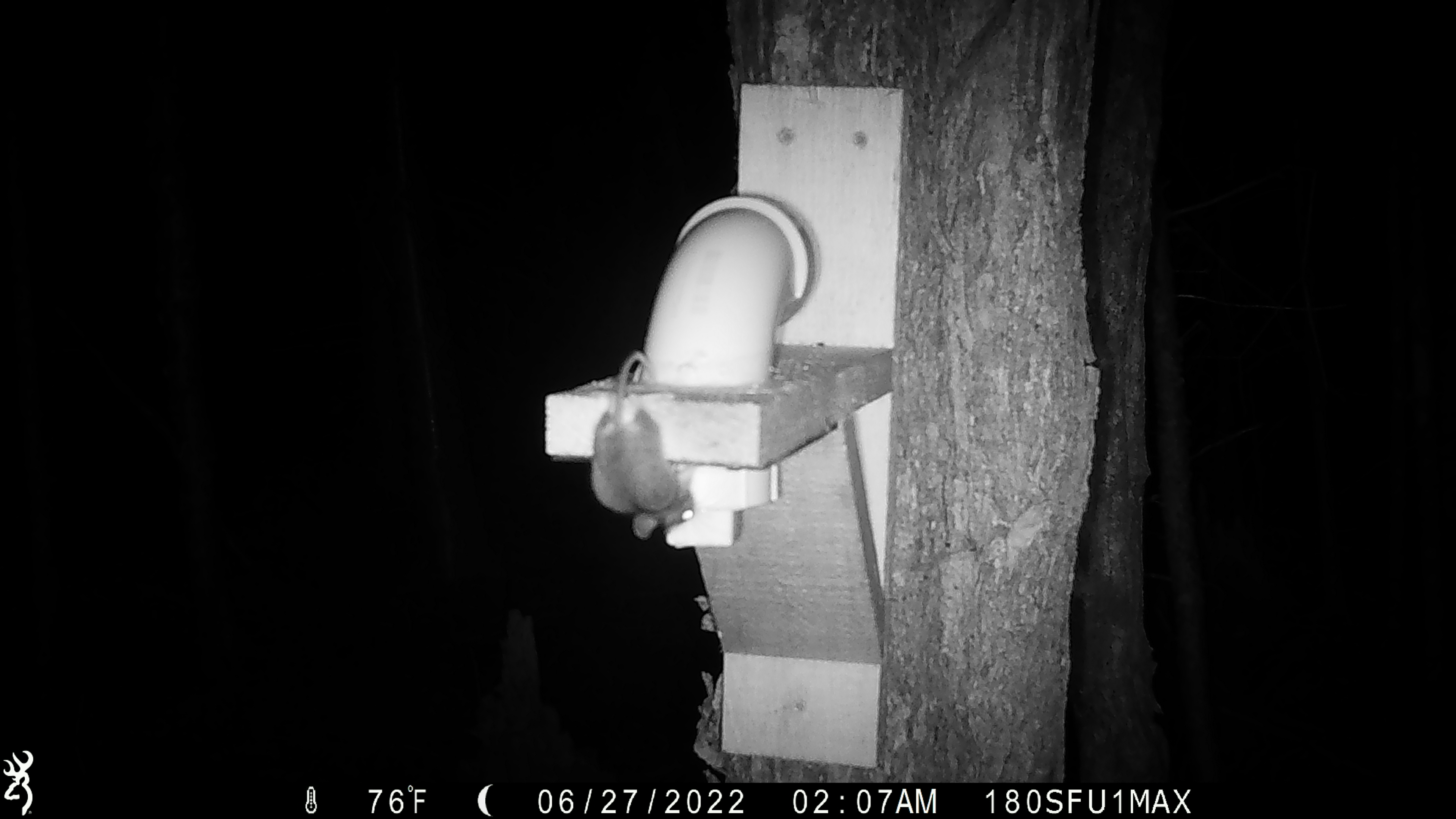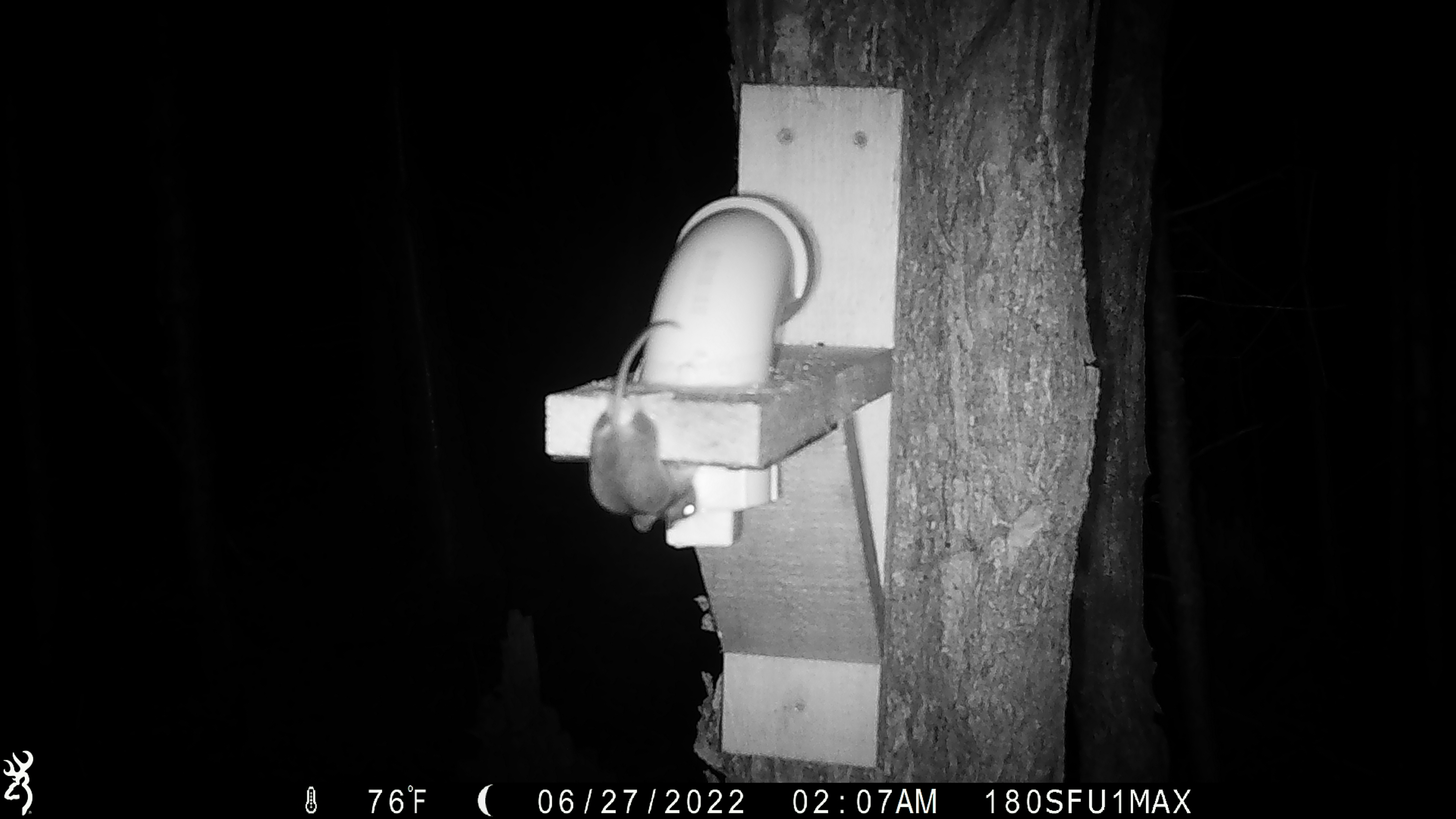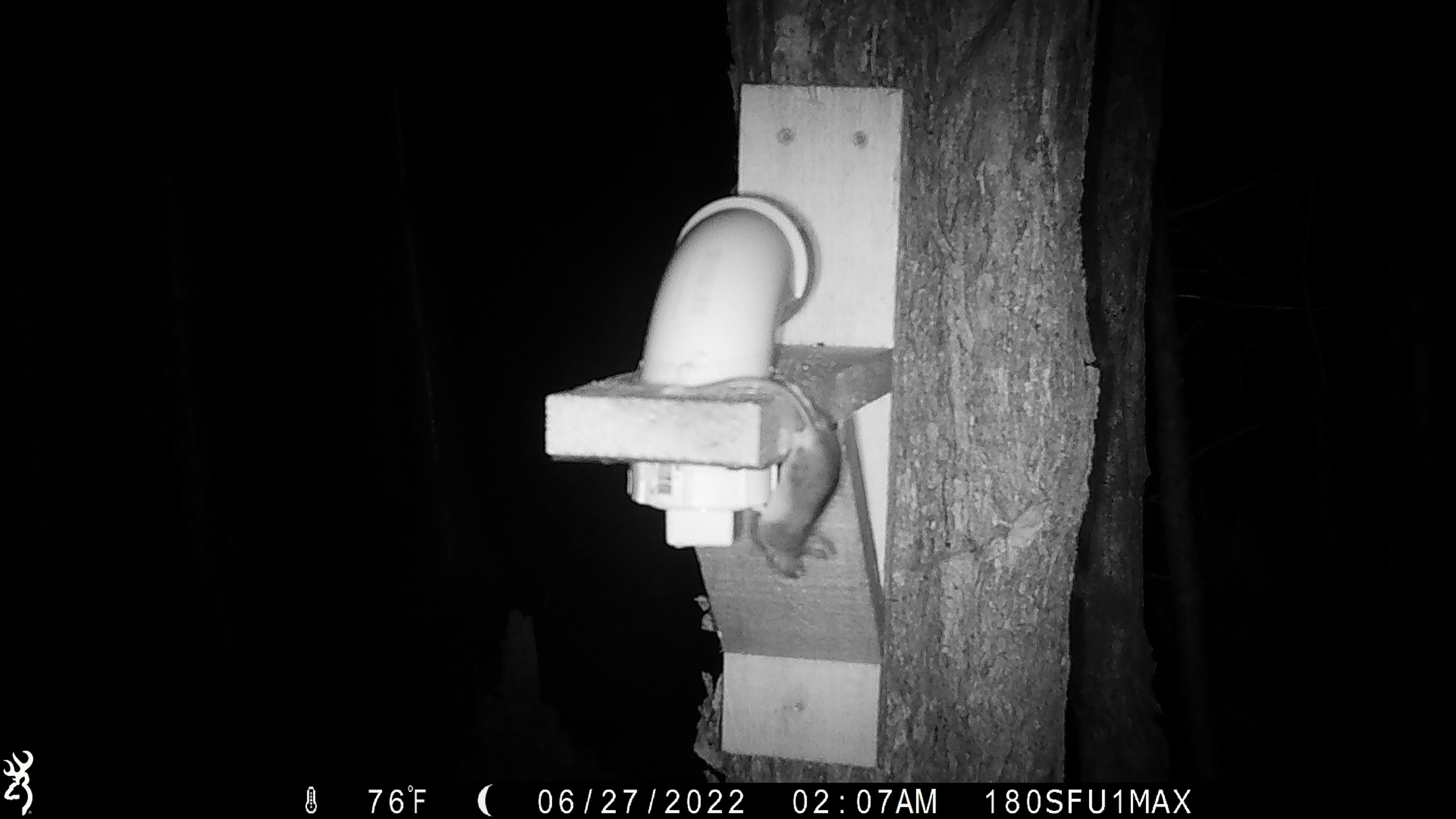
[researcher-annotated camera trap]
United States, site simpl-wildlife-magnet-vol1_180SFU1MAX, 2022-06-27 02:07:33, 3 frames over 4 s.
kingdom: Animalia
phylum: Chordata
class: Mammalia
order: Rodentia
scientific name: Rodentia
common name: mouse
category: mouse sp.